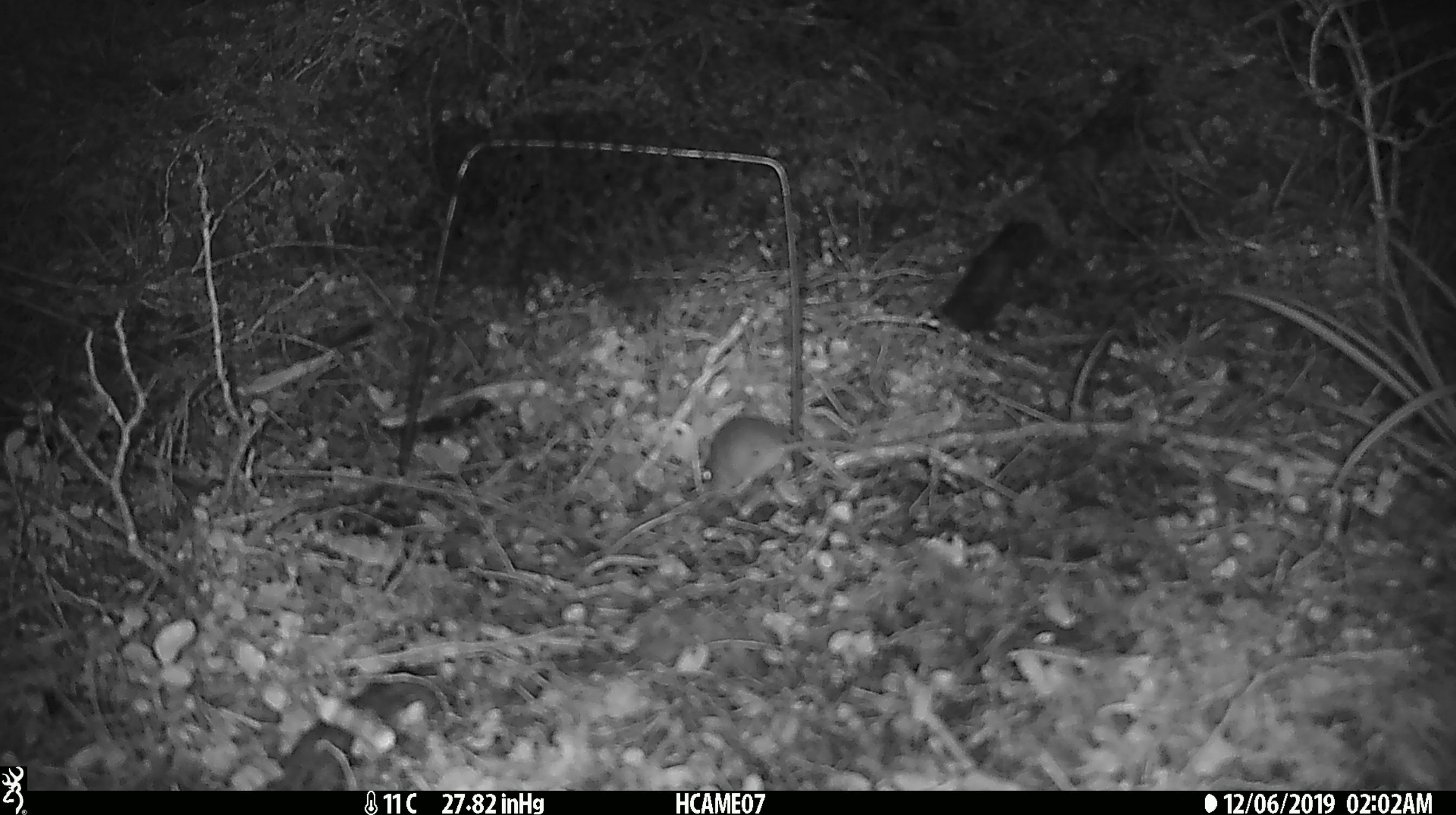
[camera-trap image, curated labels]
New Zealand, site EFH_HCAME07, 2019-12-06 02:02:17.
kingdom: Animalia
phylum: Chordata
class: Mammalia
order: Rodentia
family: Muridae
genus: Mus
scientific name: Mus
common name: mouse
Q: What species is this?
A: Mouse (Mus).